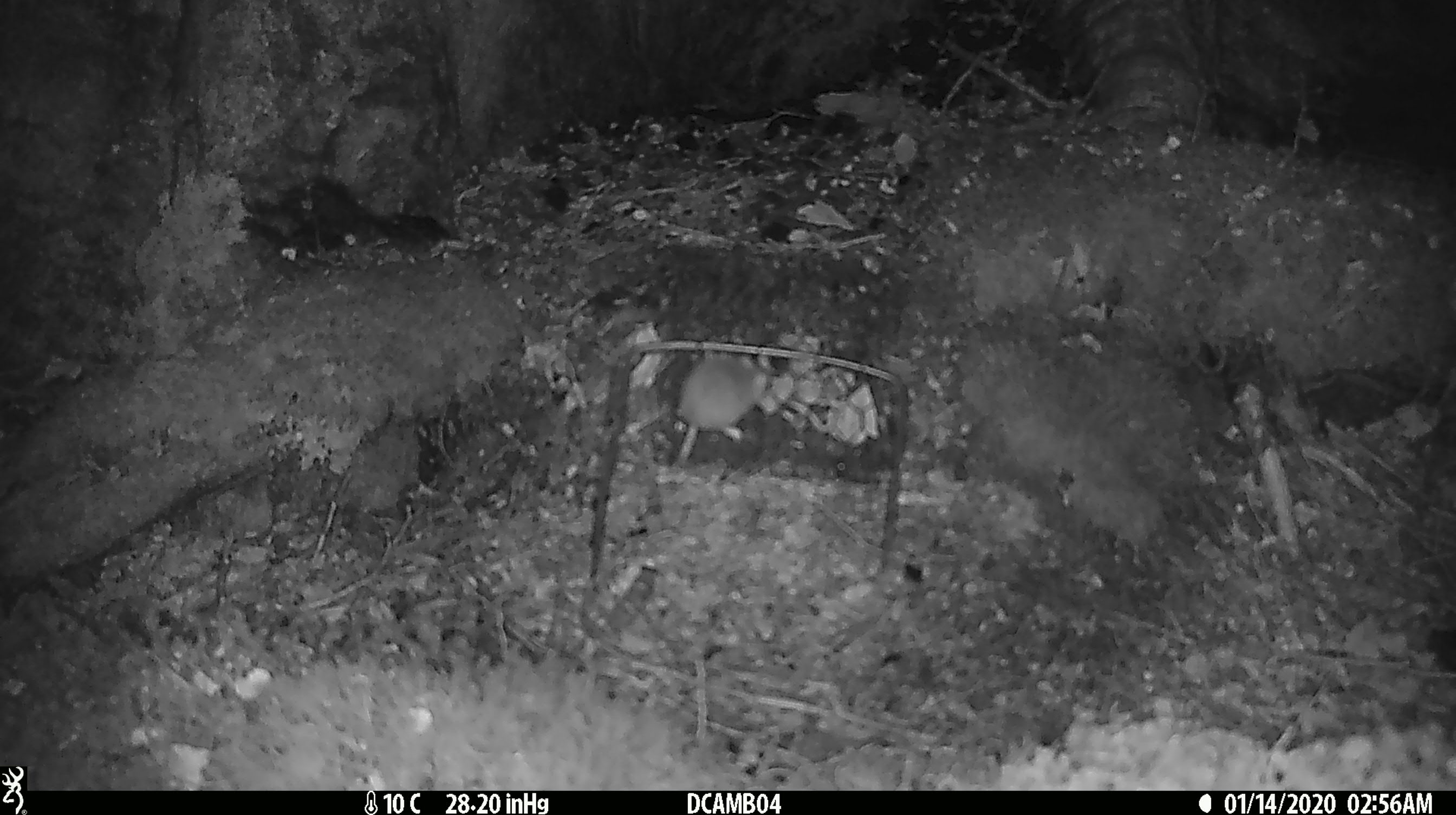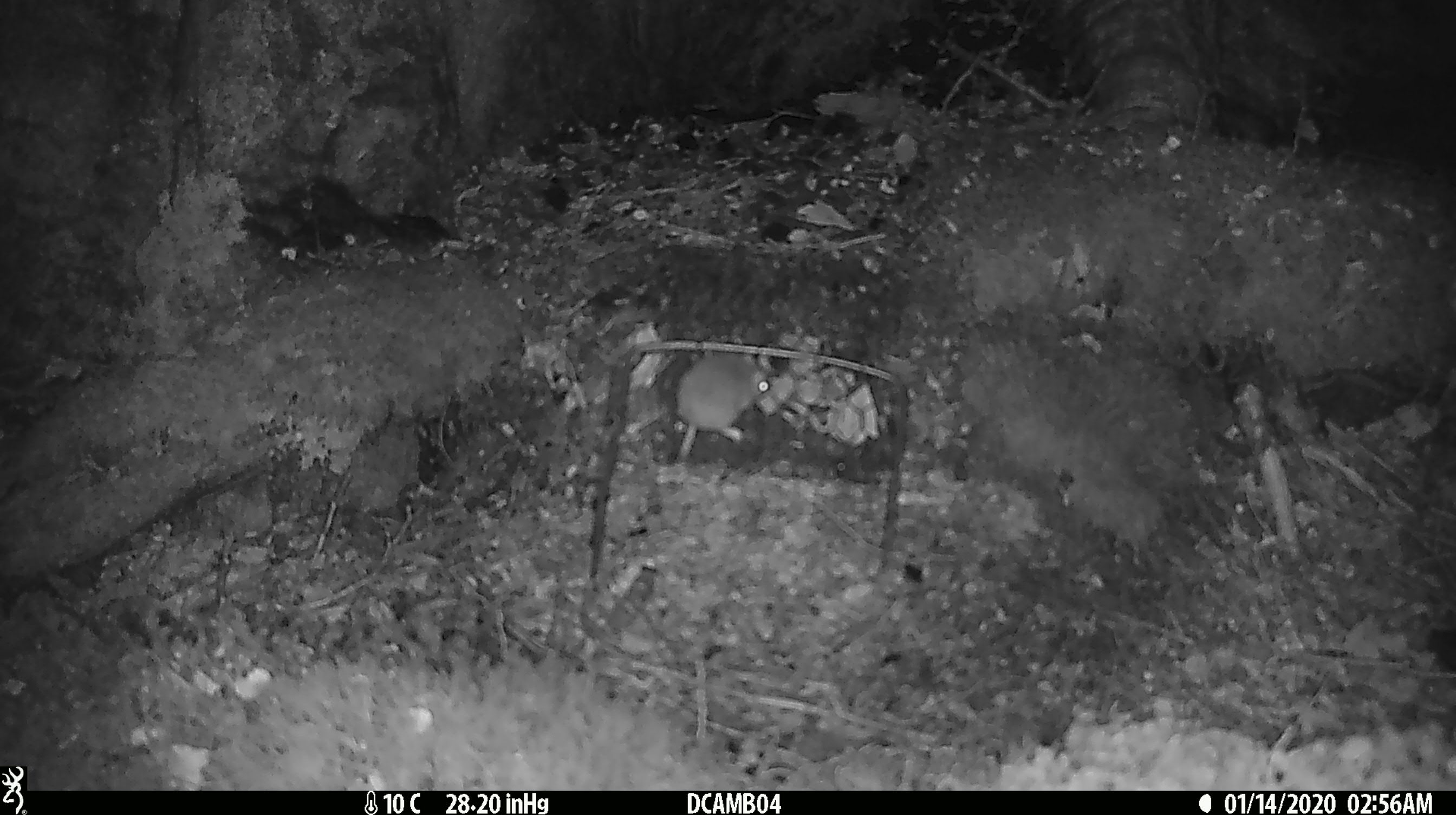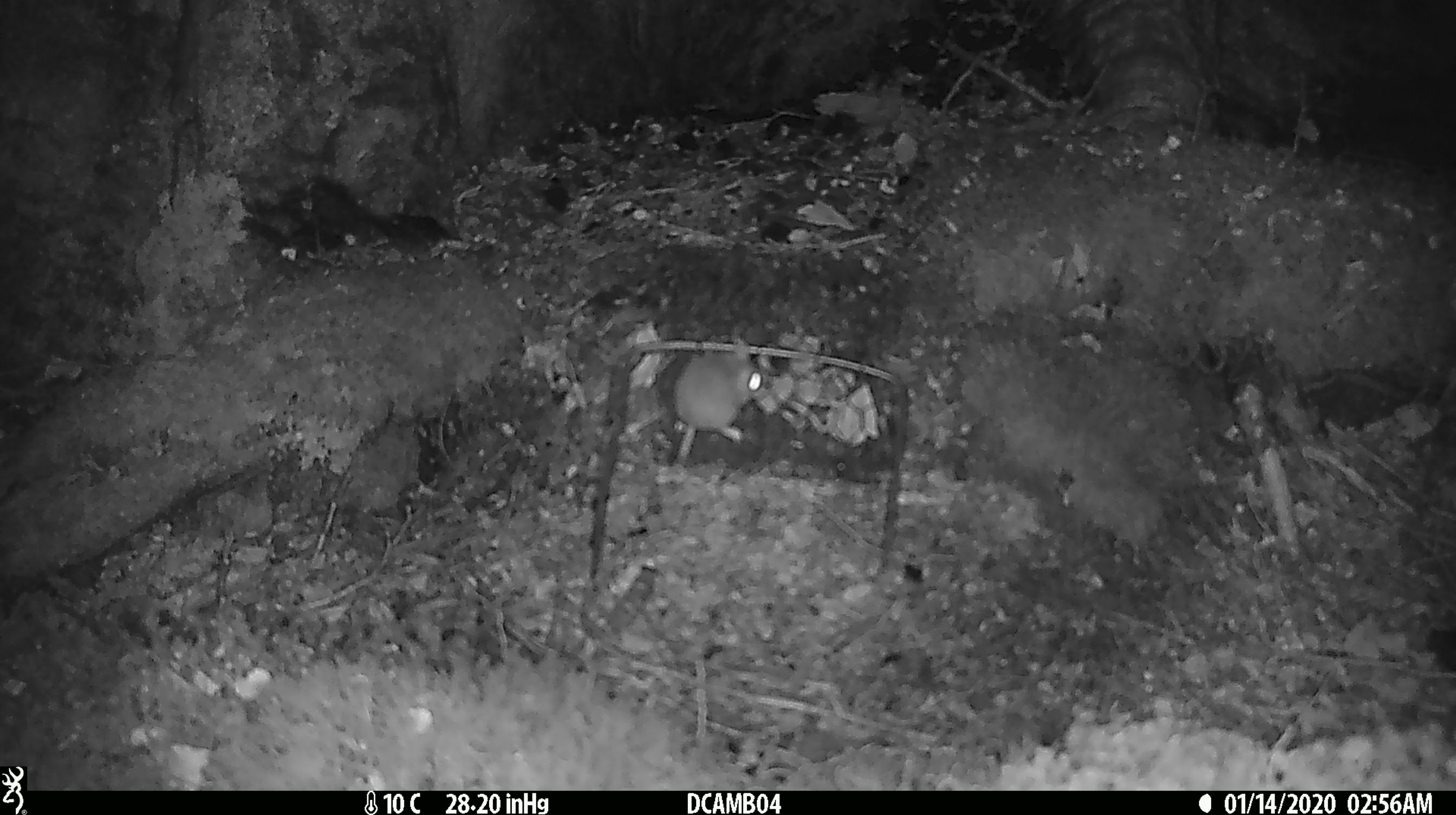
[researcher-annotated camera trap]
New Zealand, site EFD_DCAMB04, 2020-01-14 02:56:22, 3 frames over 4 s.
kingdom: Animalia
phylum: Chordata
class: Mammalia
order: Rodentia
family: Muridae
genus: Mus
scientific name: Mus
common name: mouse